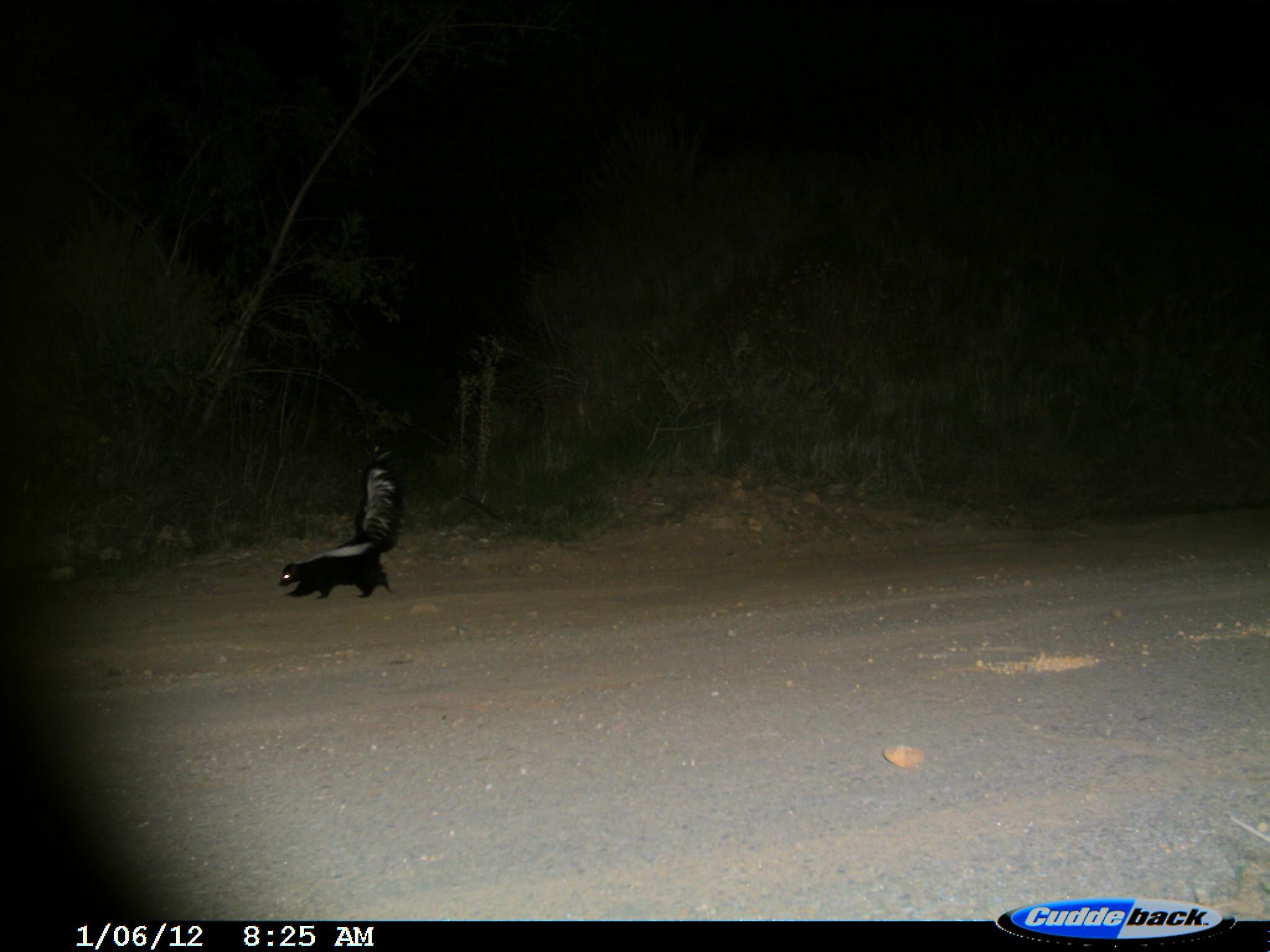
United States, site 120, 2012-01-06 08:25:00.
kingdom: Animalia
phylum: Chordata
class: Mammalia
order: Carnivora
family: Mephitidae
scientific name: Mephitidae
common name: skunk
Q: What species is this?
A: Skunk (Mephitidae).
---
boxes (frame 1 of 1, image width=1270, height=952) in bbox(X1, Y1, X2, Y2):
skunk: bbox(265, 440, 427, 622)